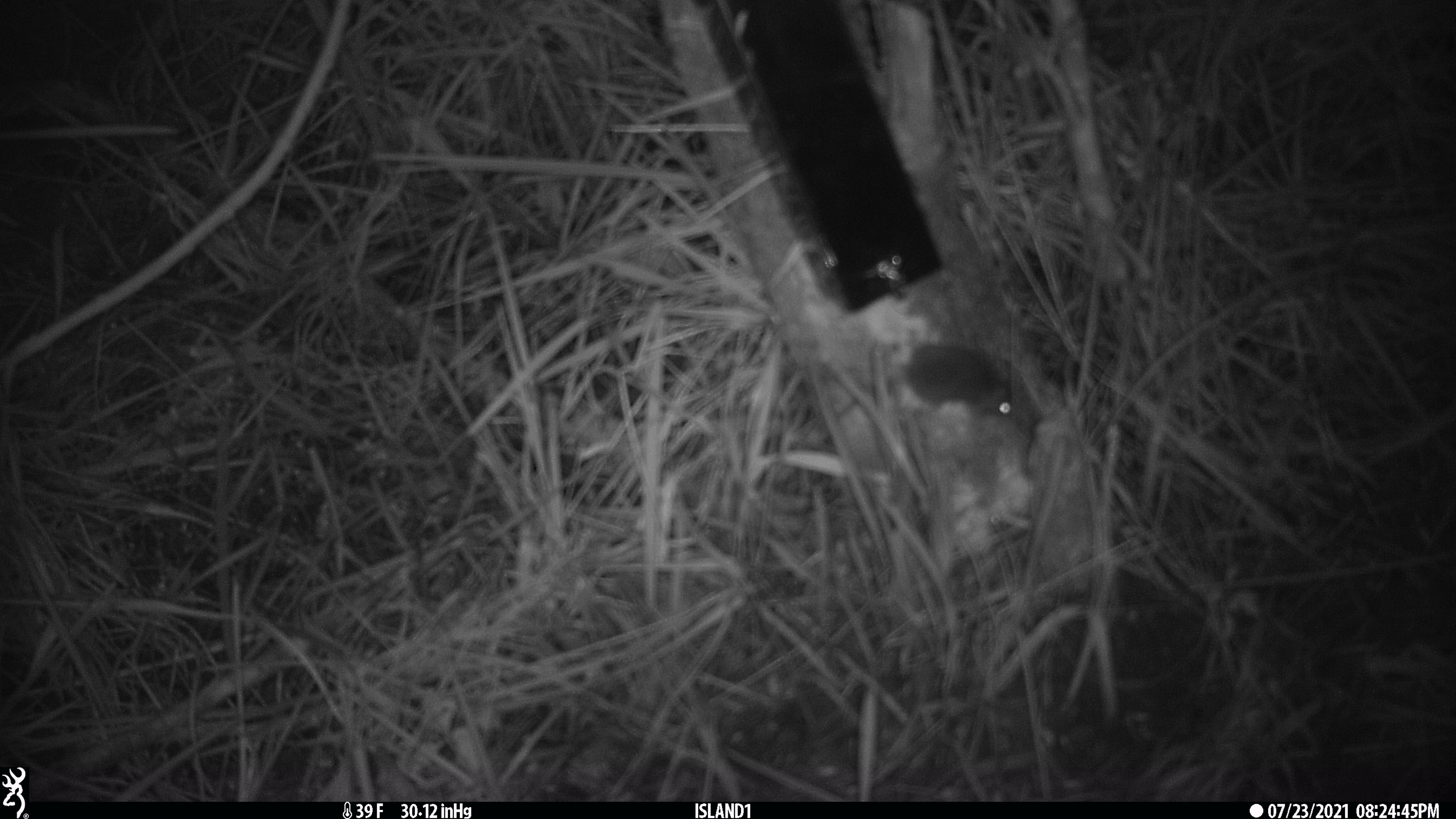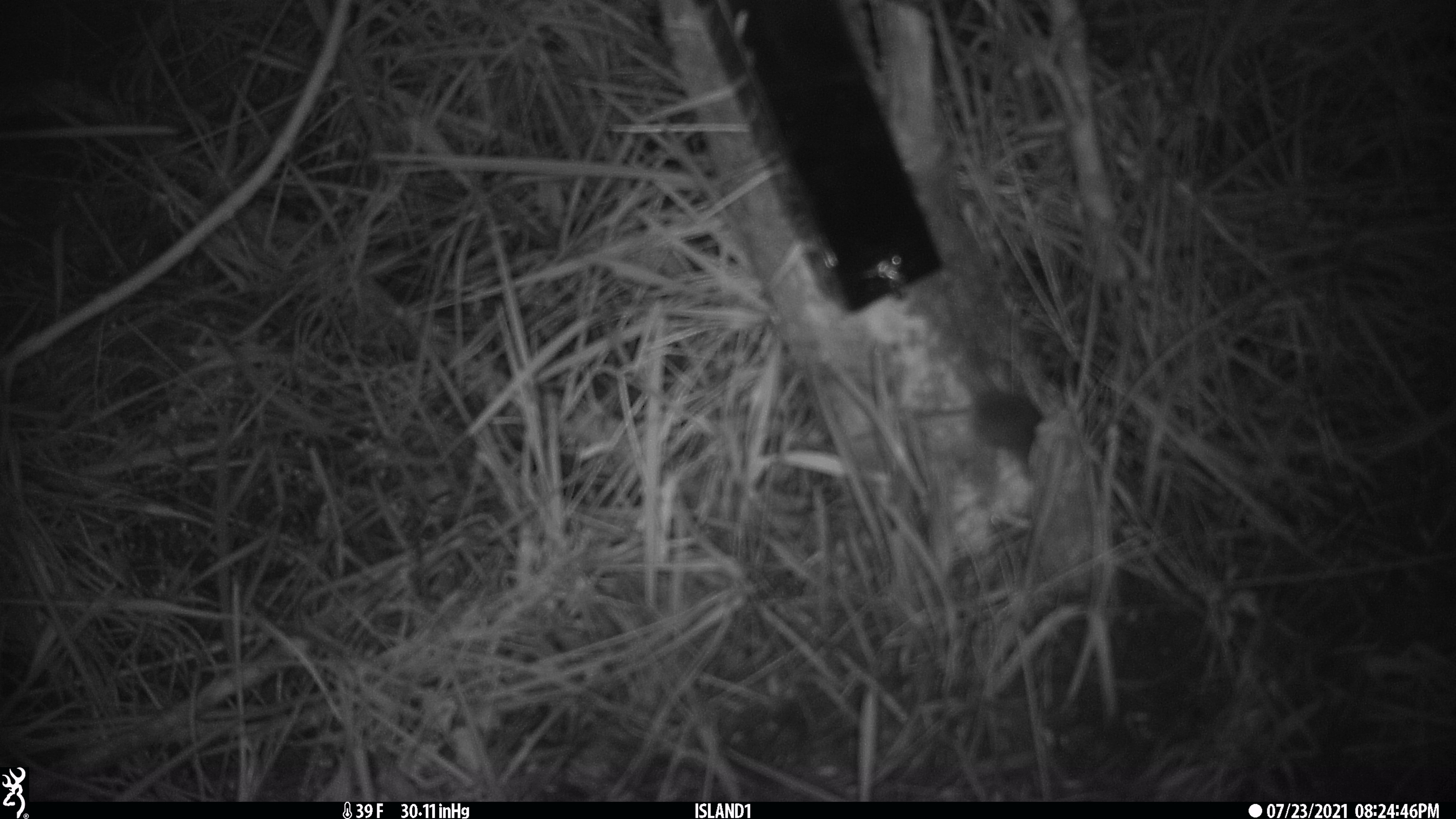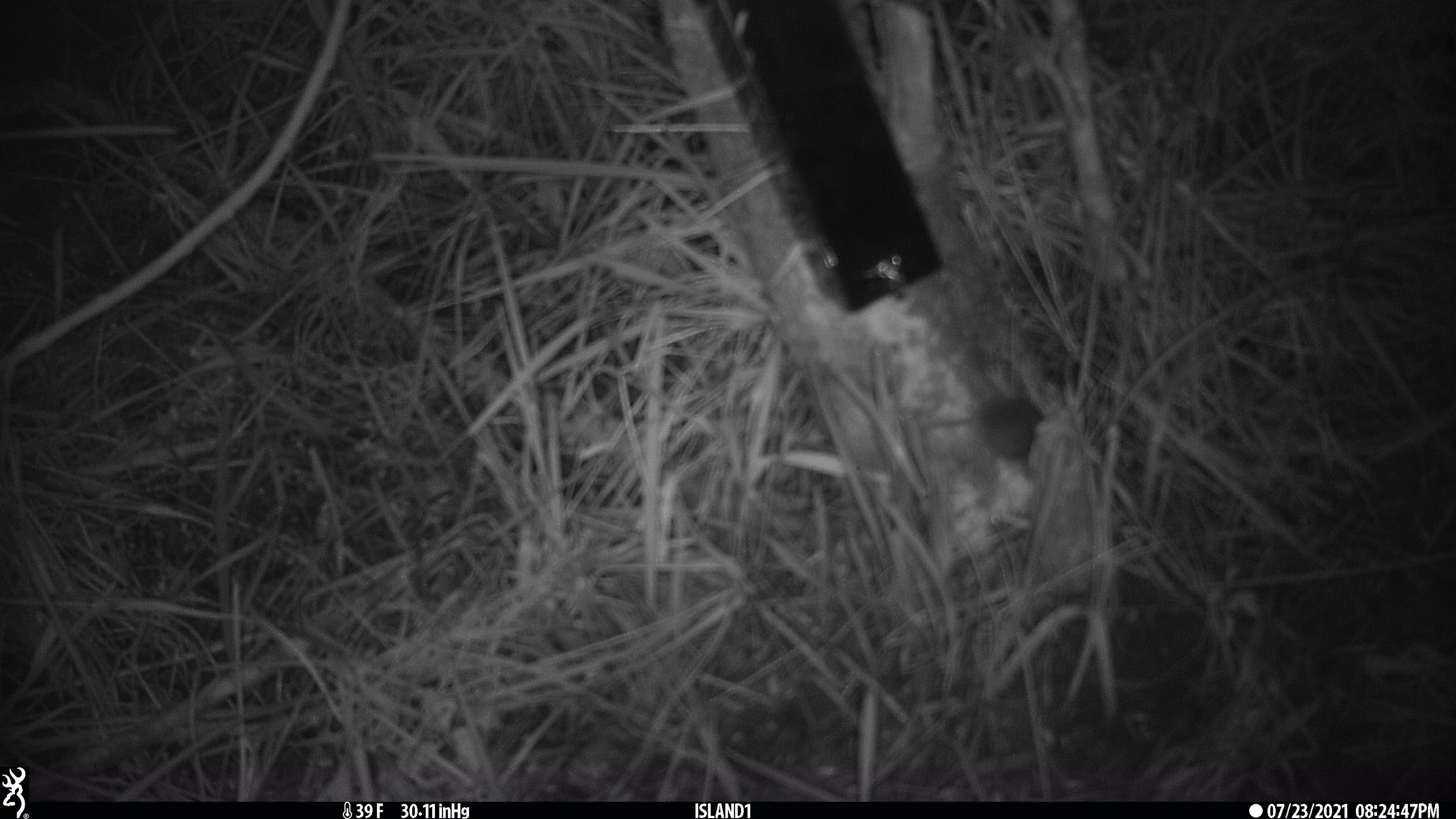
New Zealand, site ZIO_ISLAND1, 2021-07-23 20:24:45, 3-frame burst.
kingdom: Animalia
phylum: Chordata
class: Mammalia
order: Rodentia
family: Muridae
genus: Mus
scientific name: Mus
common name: mouse